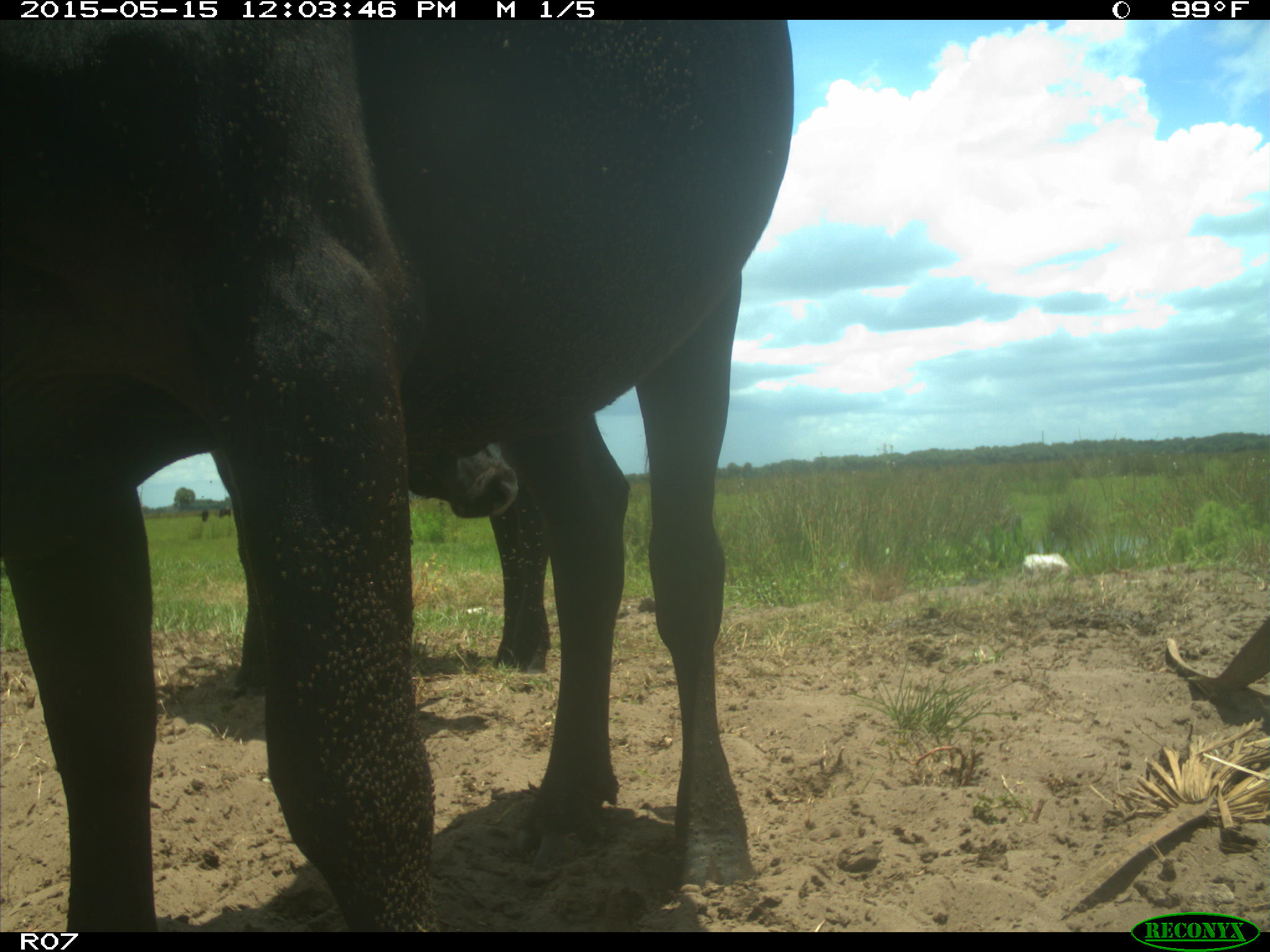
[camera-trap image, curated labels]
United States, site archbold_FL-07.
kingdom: Animalia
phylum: Chordata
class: Mammalia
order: Artiodactyla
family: Bovidae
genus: Bos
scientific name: Bos taurus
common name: domestic cow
Bos taurus (domestic cow).